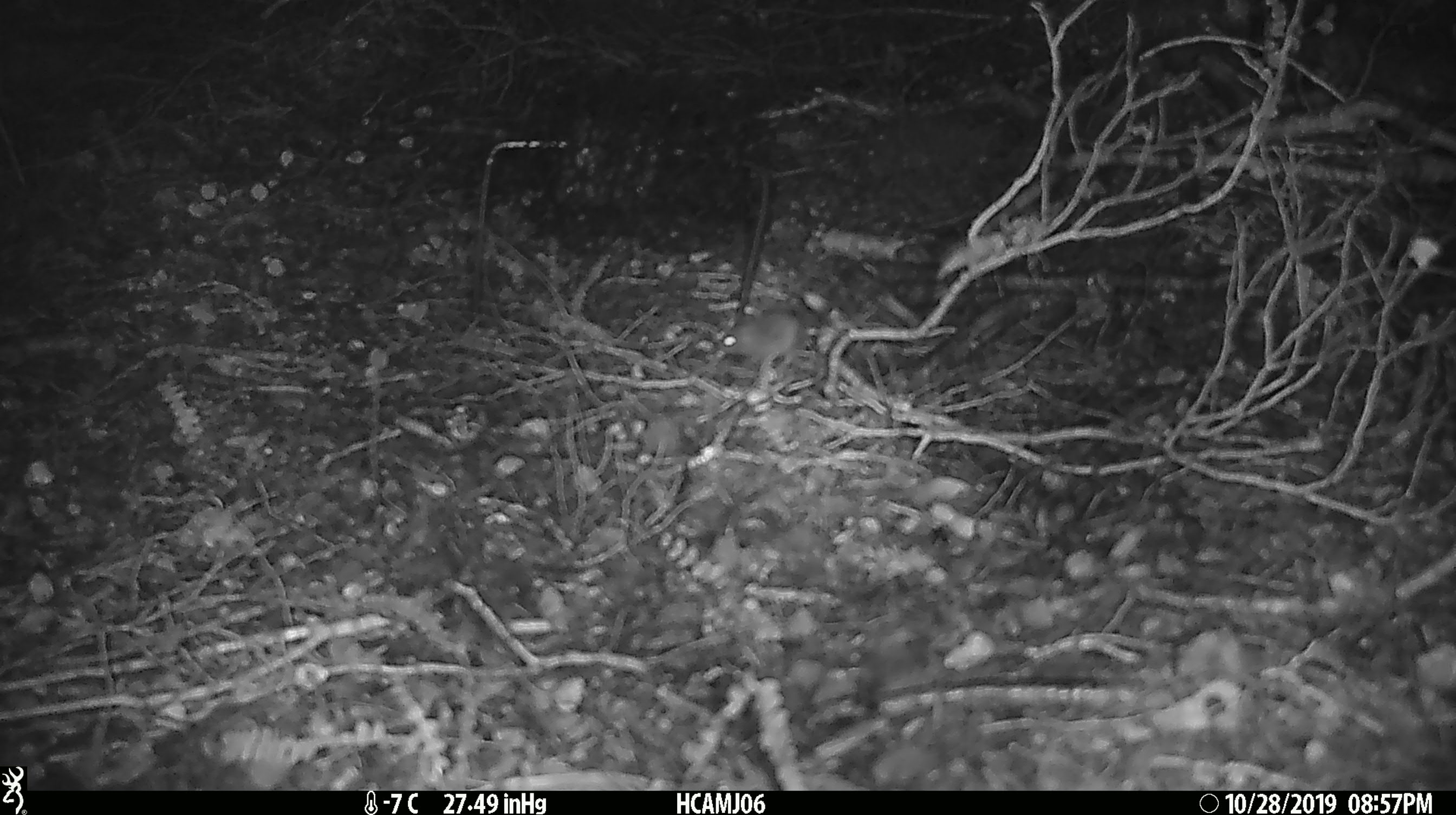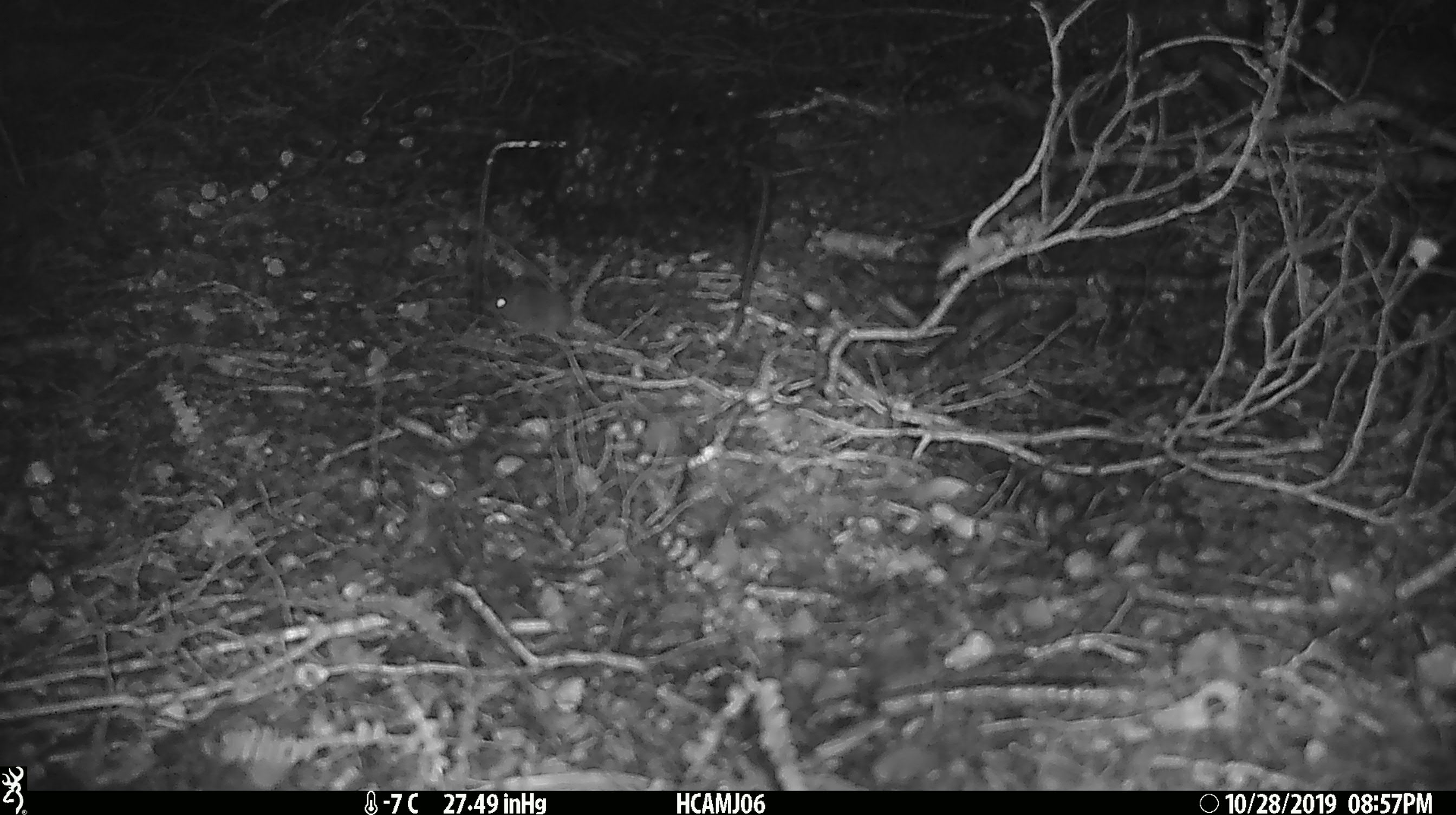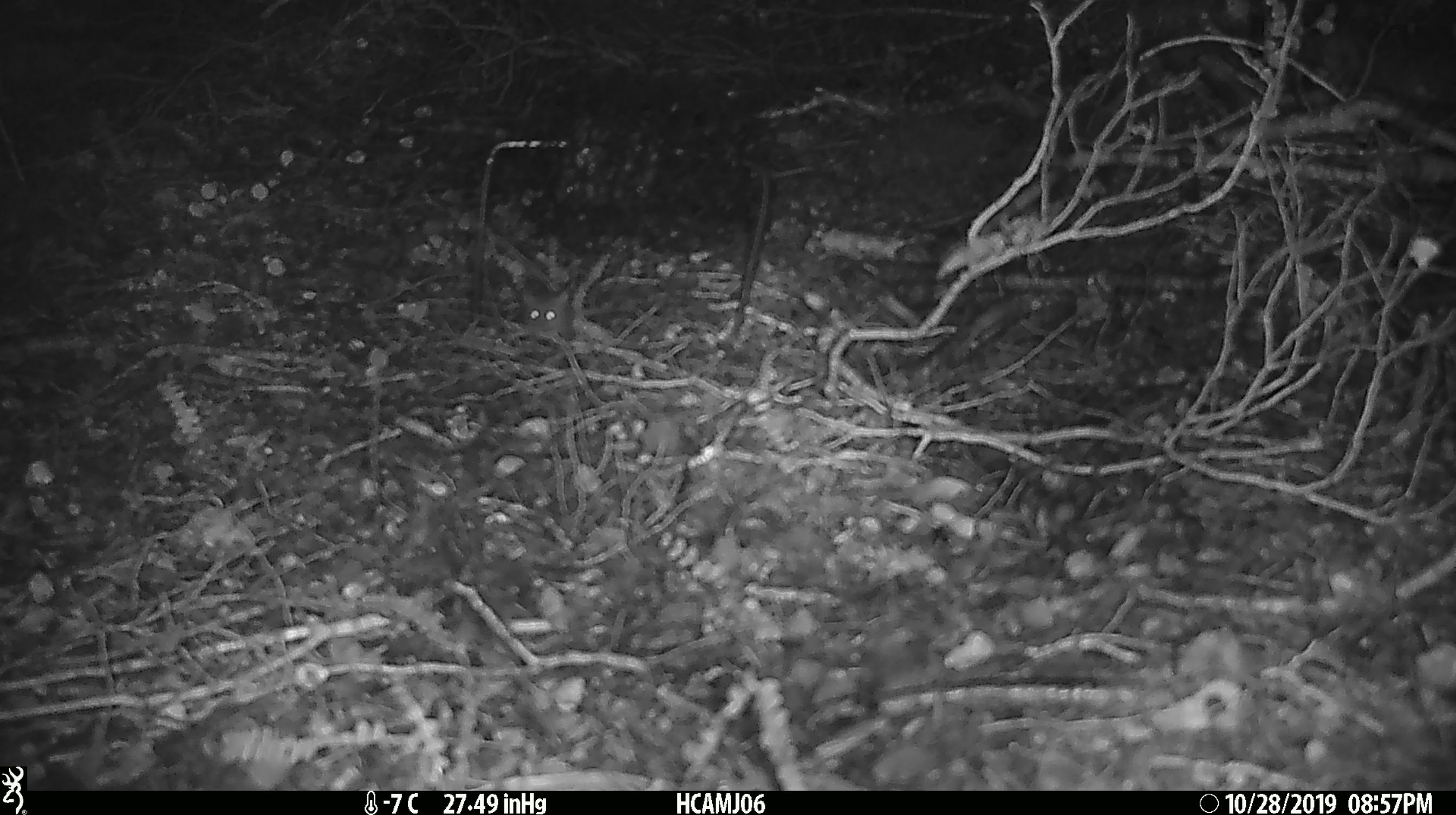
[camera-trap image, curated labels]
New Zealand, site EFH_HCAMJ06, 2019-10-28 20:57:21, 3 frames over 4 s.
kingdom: Animalia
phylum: Chordata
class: Mammalia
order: Rodentia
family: Muridae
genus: Mus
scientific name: Mus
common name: mouse